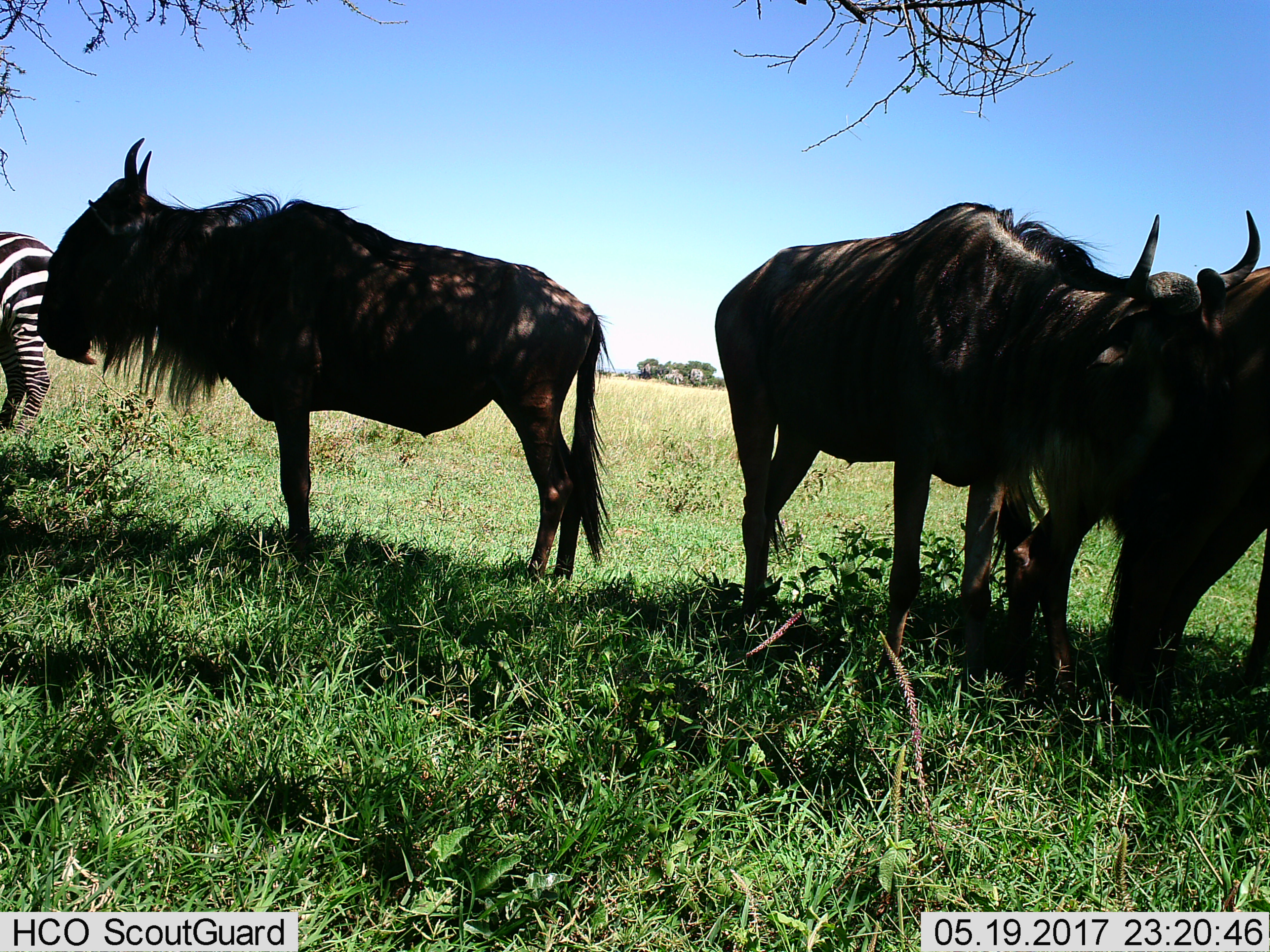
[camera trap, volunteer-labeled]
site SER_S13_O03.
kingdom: Animalia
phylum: Chordata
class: Mammalia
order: Artiodactyla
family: Bovidae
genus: Connochaetes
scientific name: Connochaetes taurinus taurinus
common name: blue wildebeest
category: wildebeestblue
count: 3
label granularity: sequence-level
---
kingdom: Animalia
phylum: Chordata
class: Mammalia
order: Perissodactyla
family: Equidae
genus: Equus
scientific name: Equus quagga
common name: plains zebra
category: zebraplains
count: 1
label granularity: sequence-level